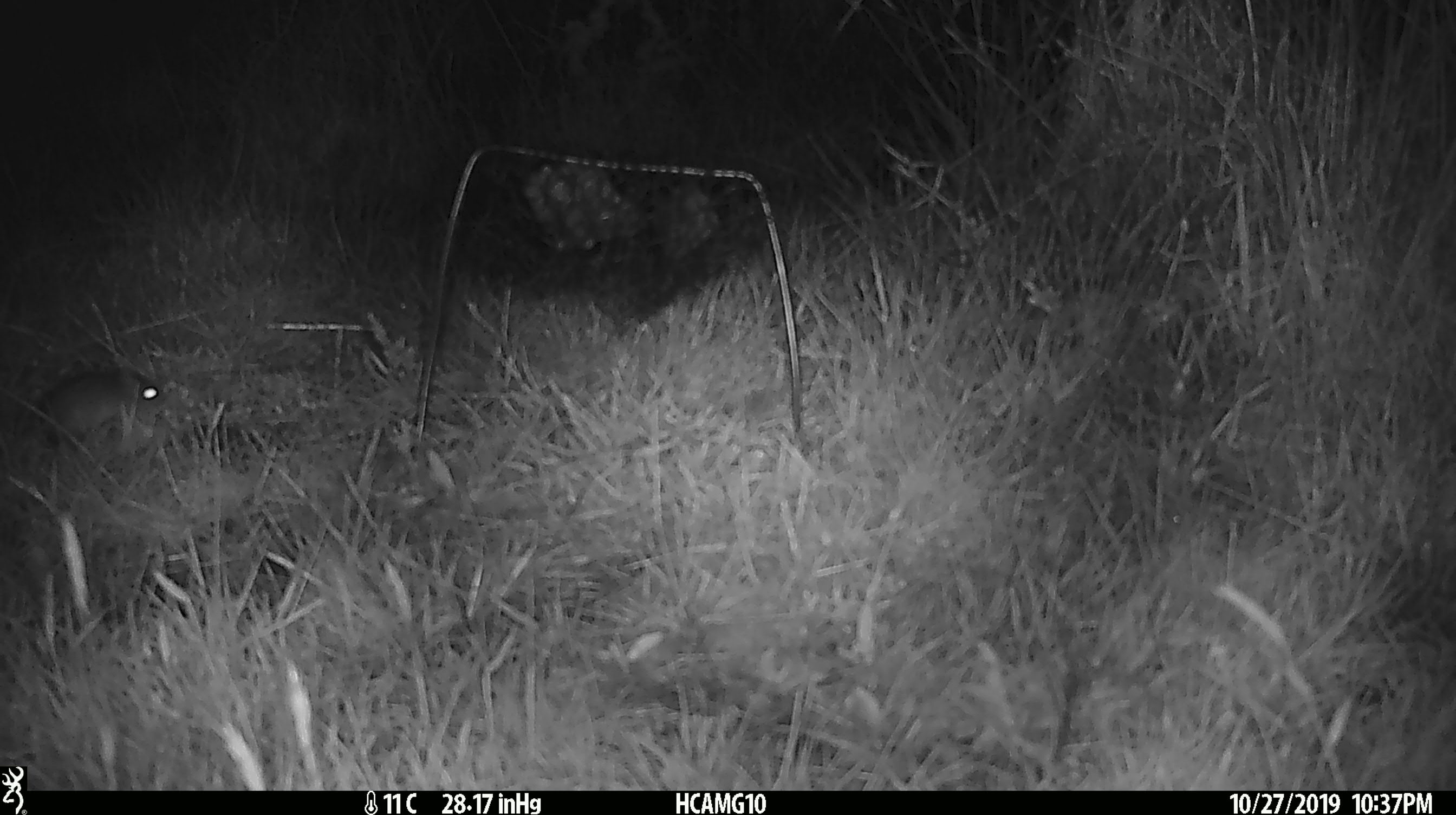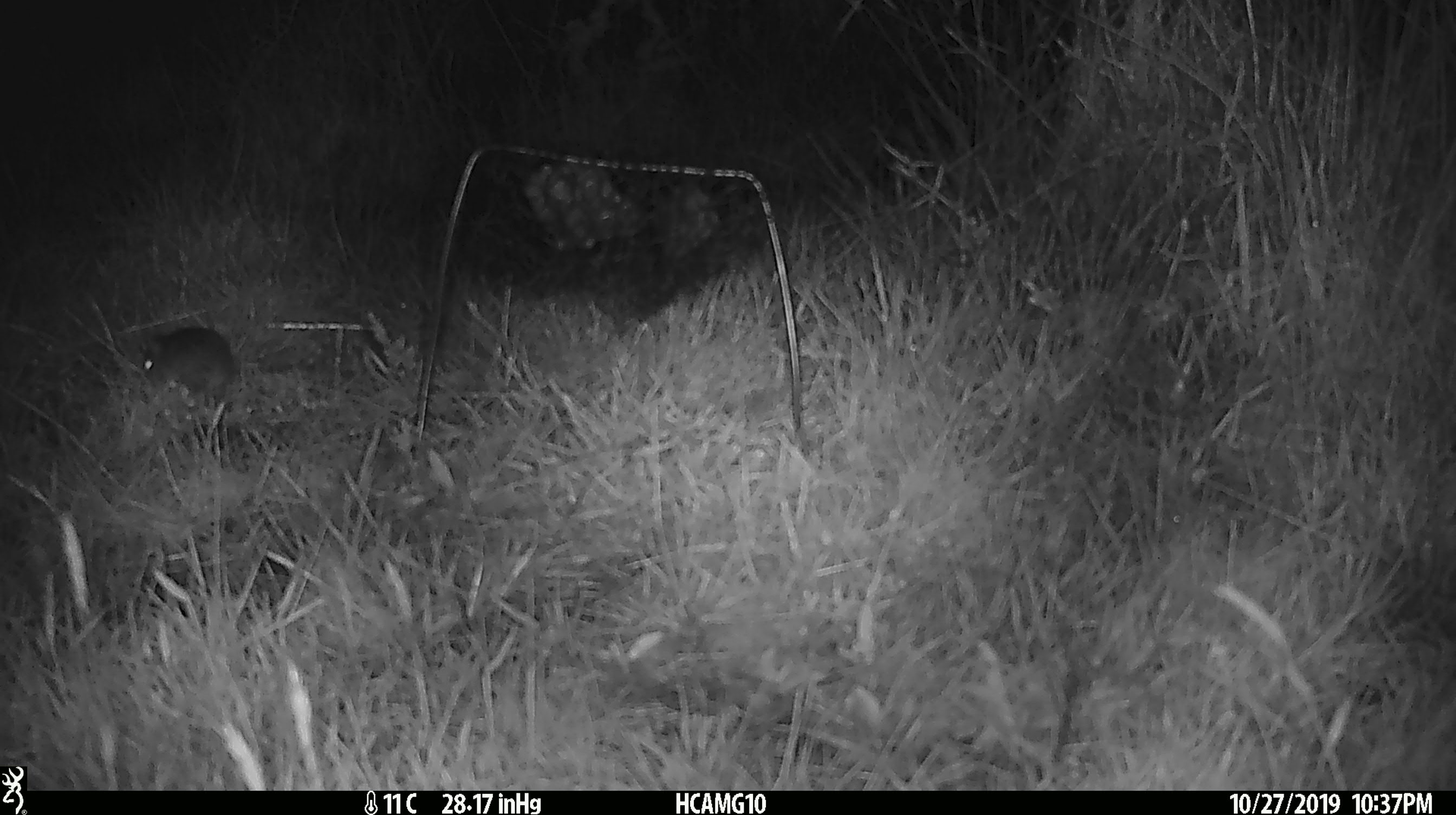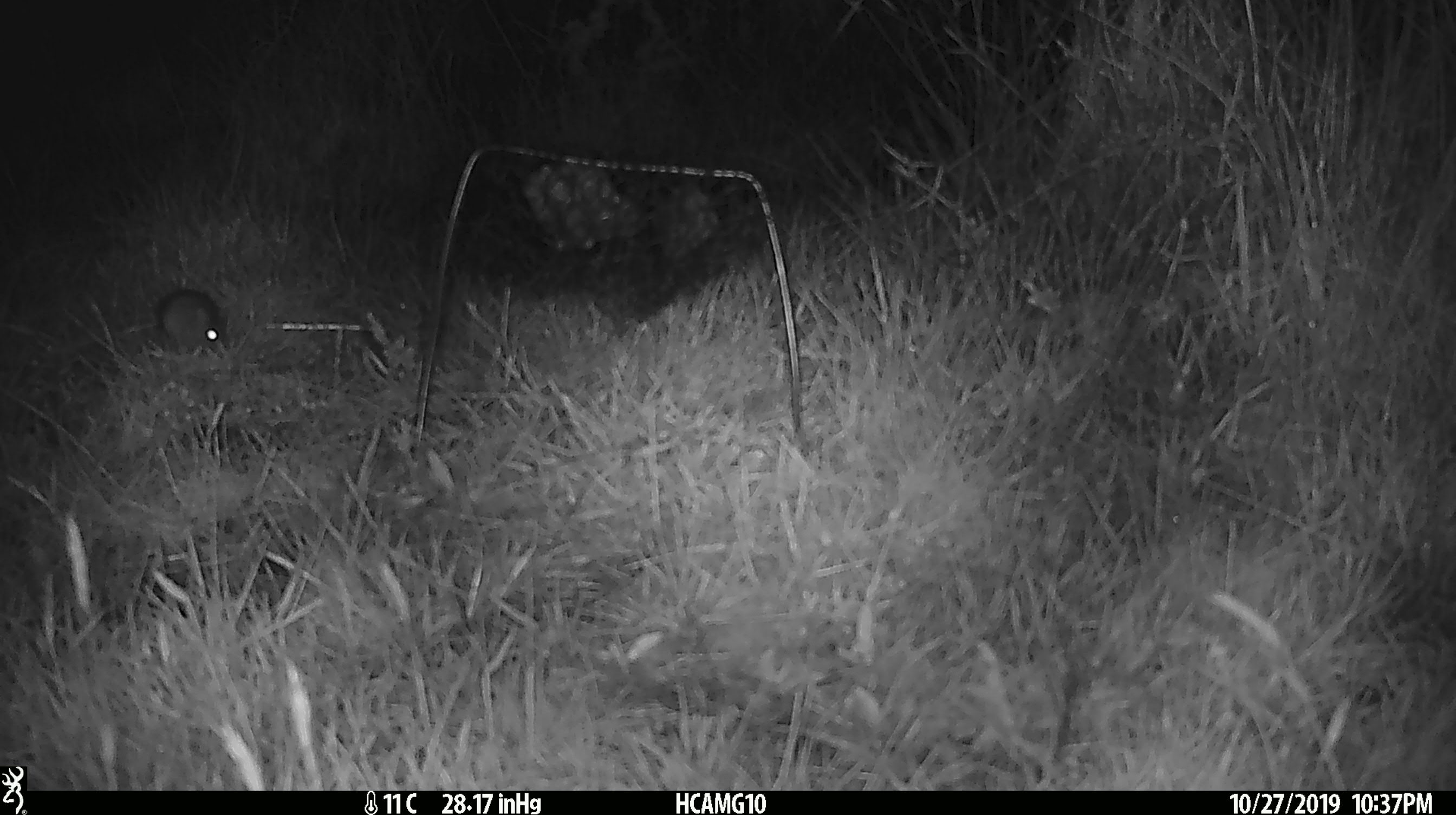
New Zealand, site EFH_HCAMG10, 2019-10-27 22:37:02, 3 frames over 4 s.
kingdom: Animalia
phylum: Chordata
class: Mammalia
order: Rodentia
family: Muridae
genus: Mus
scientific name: Mus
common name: mouse